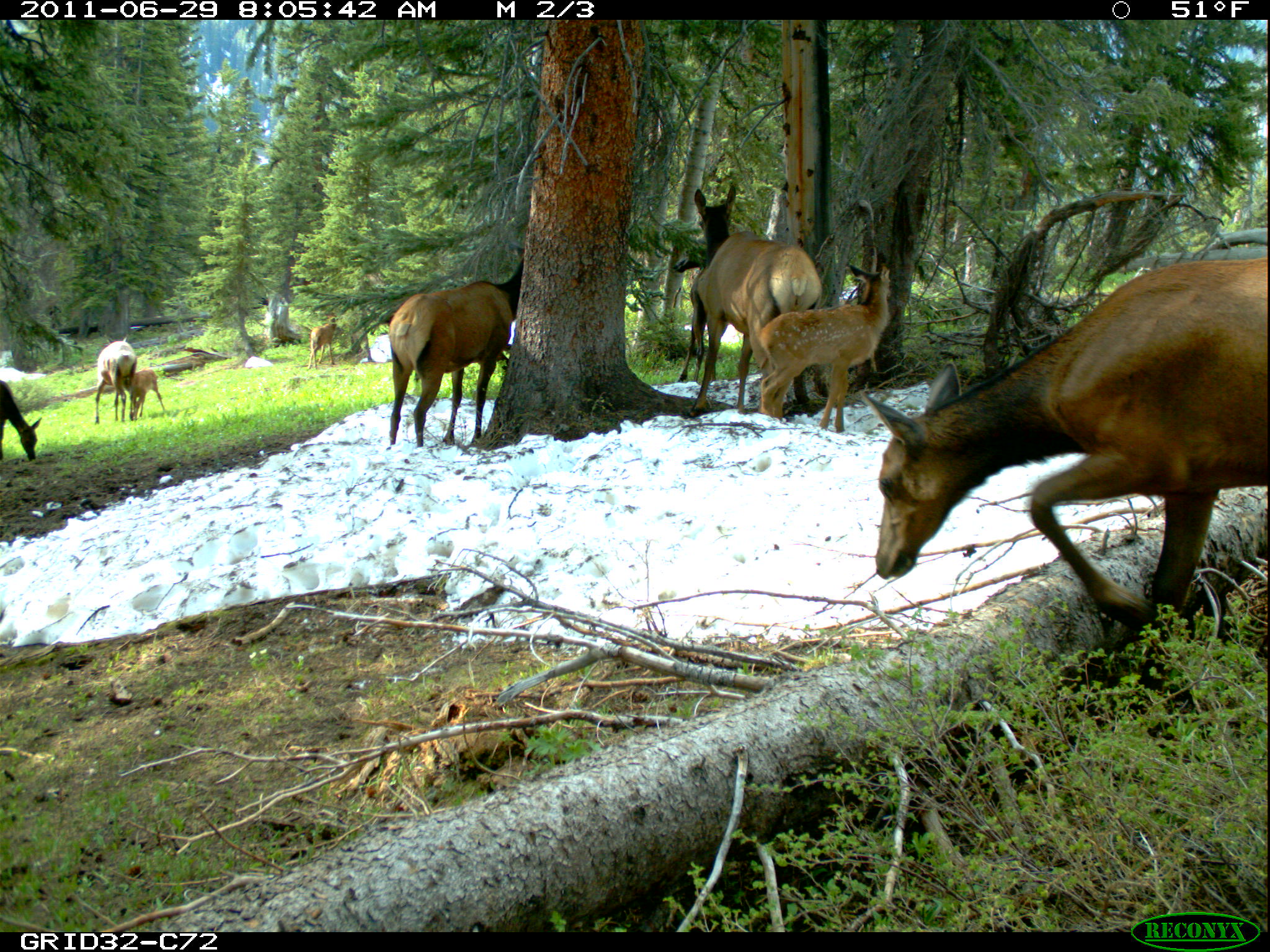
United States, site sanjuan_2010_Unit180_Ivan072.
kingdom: Animalia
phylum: Chordata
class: Mammalia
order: Artiodactyla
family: Cervidae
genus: Cervus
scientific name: Cervus elaphus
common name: red deer